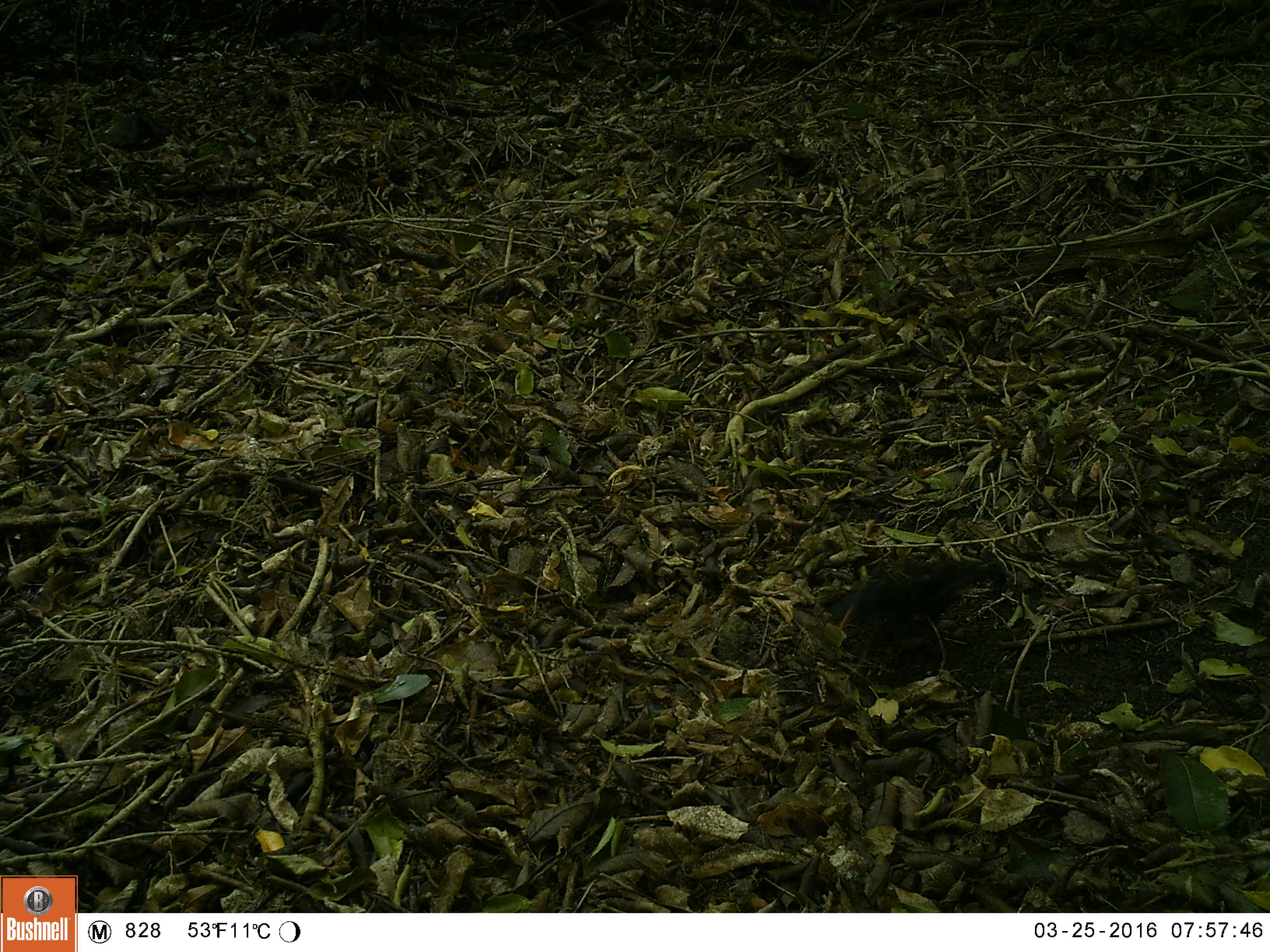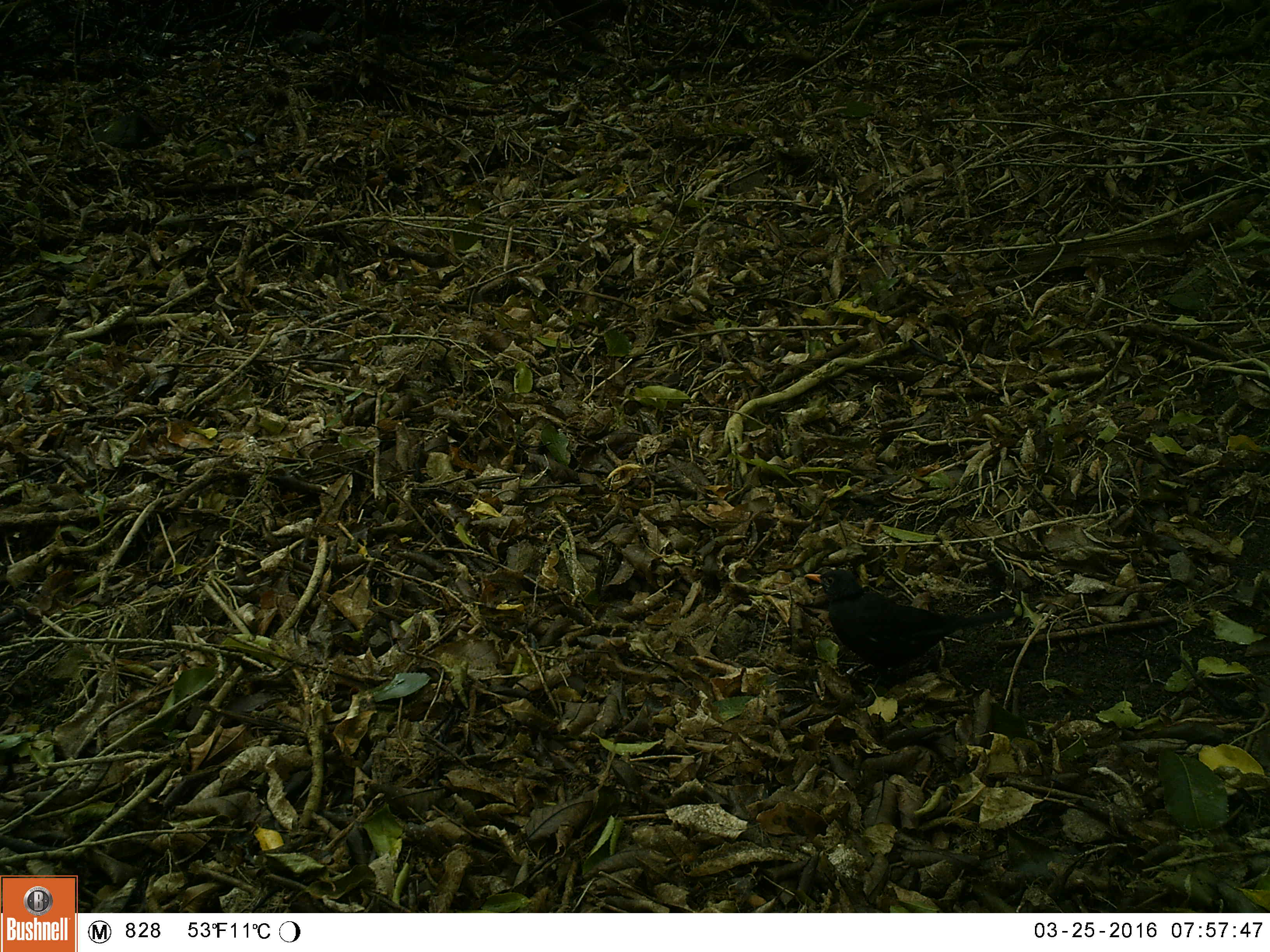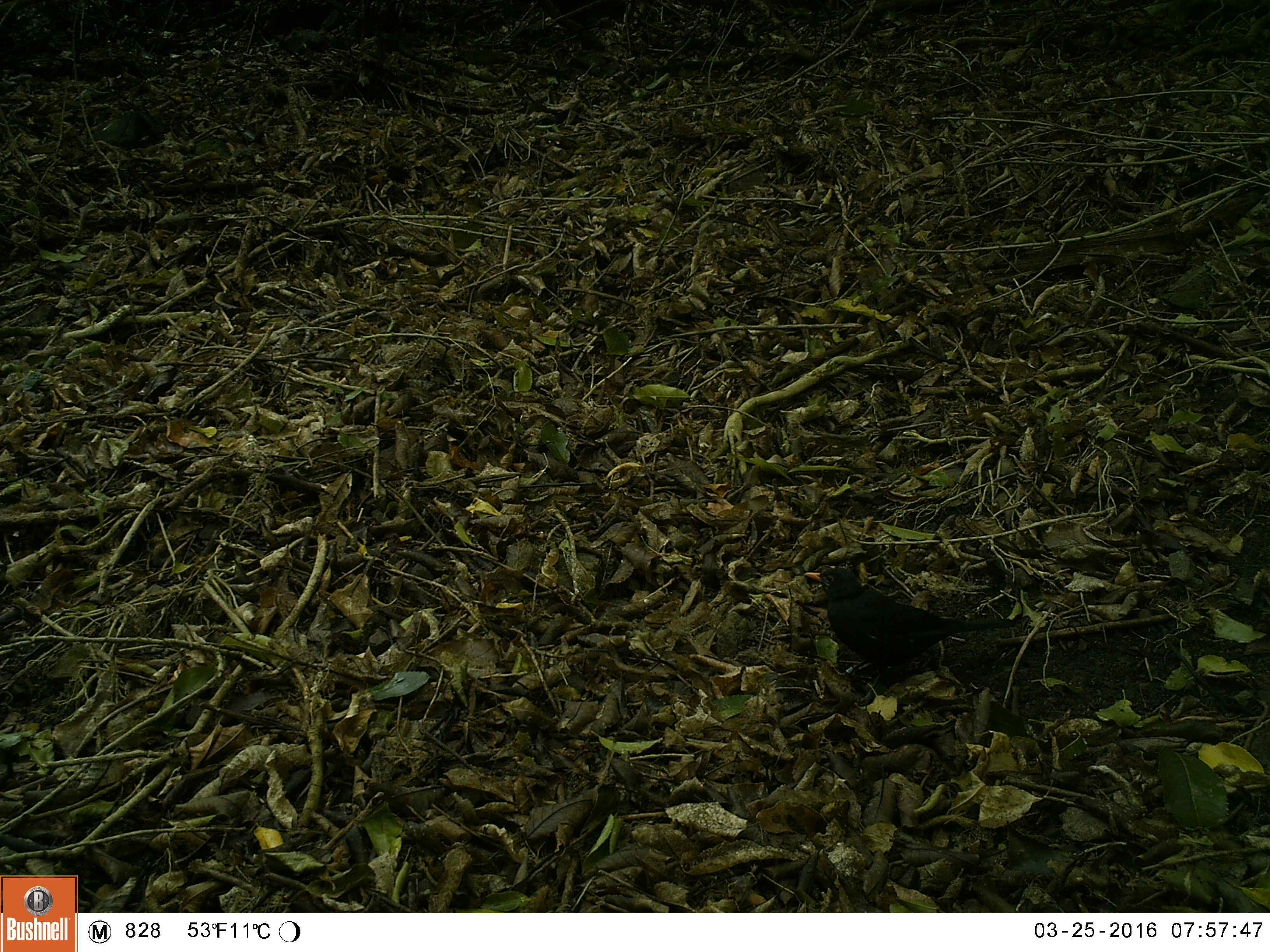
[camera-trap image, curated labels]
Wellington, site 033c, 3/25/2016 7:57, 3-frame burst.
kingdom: Animalia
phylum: Chordata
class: Aves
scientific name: Aves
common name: bird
Bird (Aves).